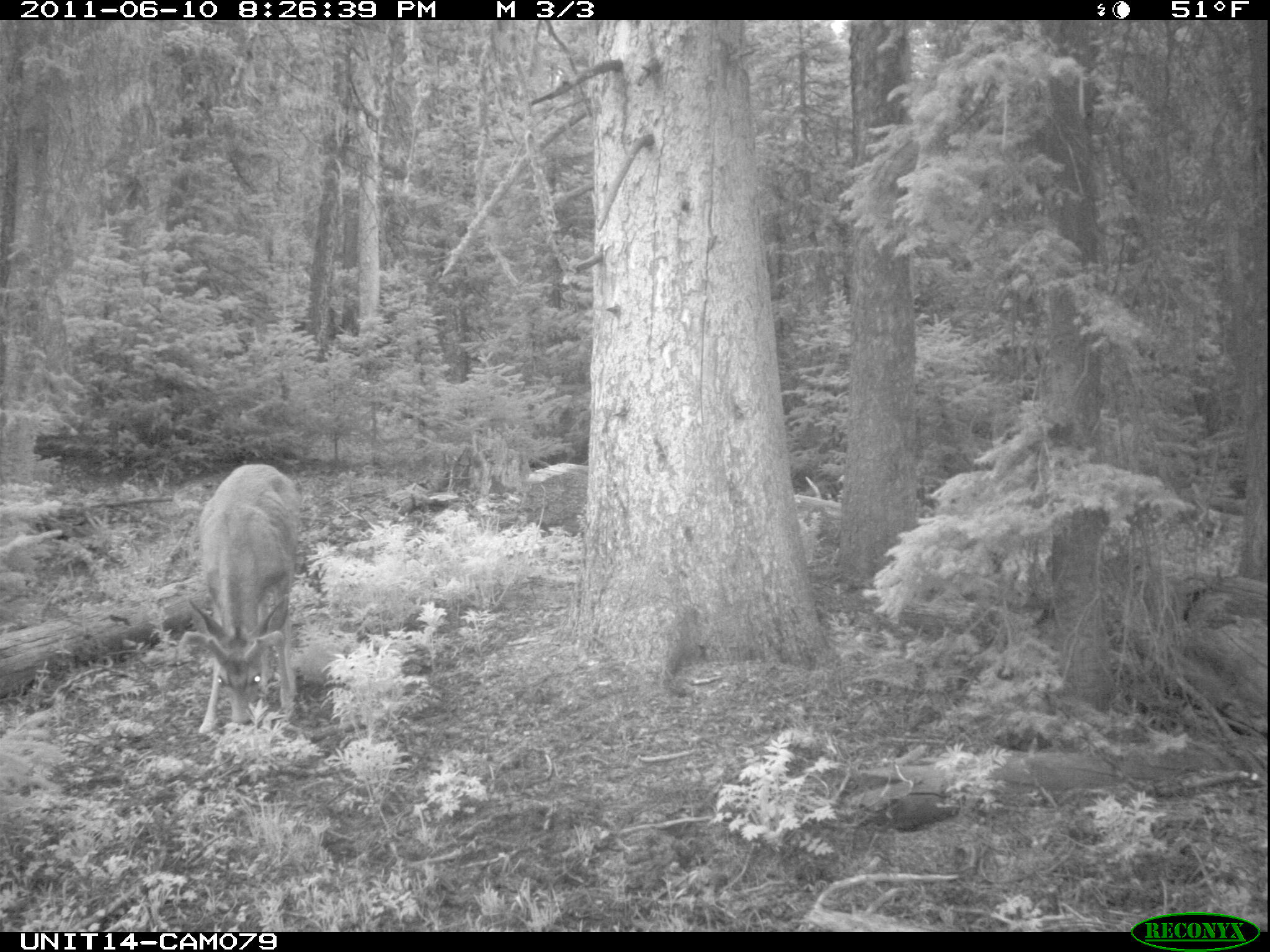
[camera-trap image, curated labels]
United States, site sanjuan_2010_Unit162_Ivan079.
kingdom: Animalia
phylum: Chordata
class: Mammalia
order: Artiodactyla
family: Cervidae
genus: Odocoileus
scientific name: Odocoileus hemionus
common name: mule deer